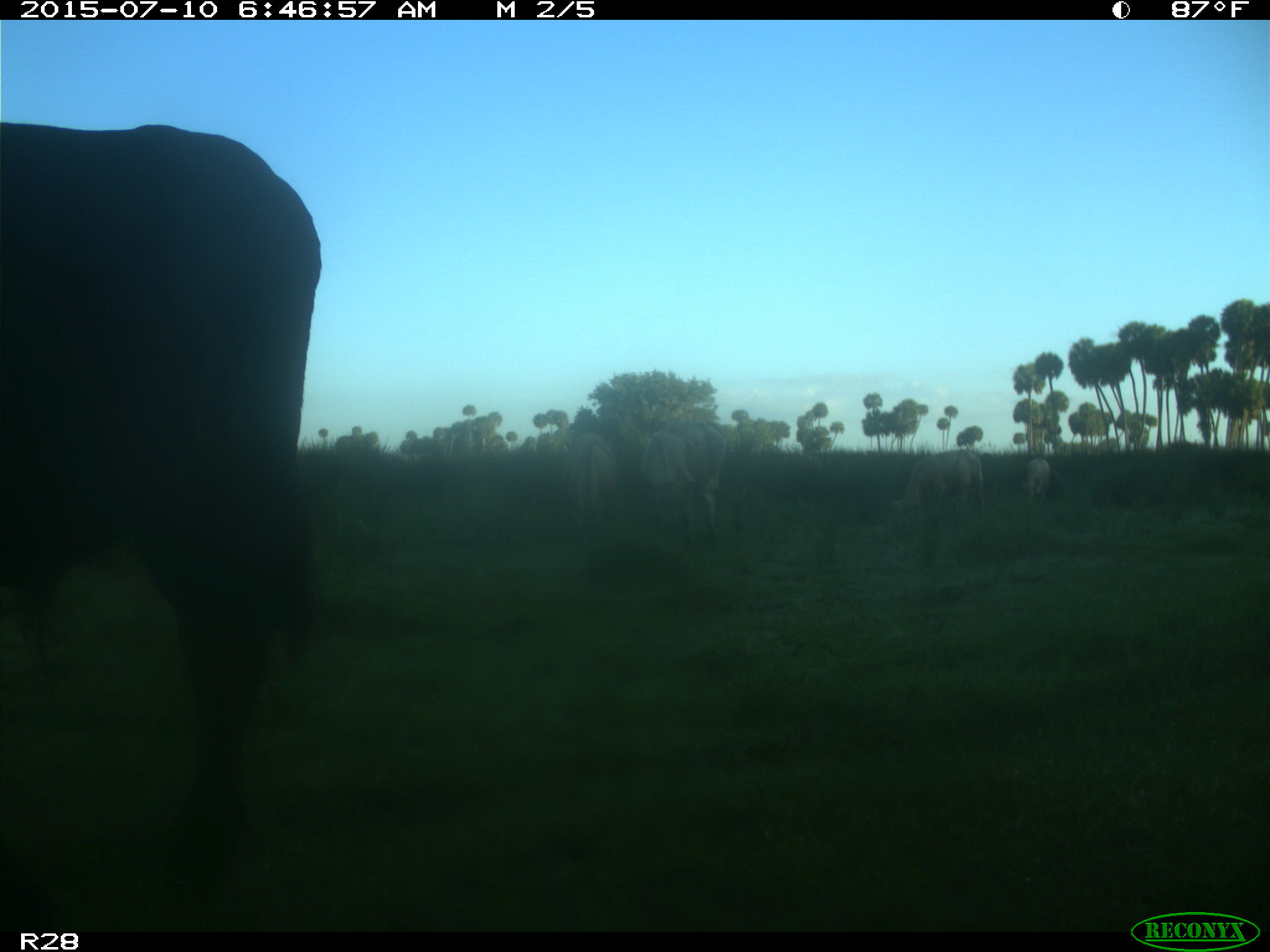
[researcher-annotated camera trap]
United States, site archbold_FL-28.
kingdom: Animalia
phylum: Chordata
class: Mammalia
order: Artiodactyla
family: Bovidae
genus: Bos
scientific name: Bos taurus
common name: domestic cow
Bos taurus (domestic cow).